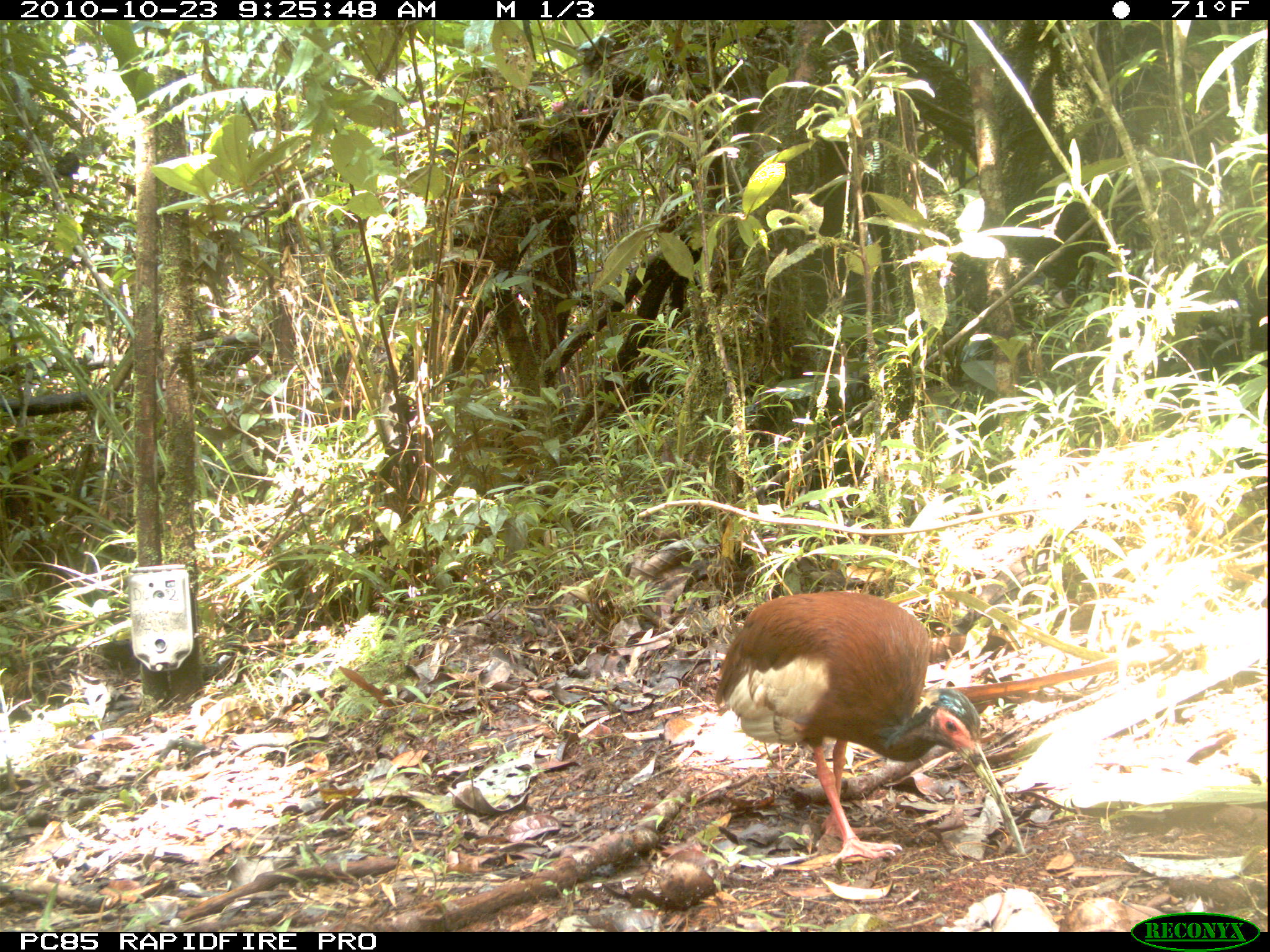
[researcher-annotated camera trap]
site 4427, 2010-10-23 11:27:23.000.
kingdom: Animalia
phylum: Chordata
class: Aves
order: Pelecaniformes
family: Threskiornithidae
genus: Lophotibis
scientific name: Lophotibis cristata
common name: madagascan ibis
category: lophotibis cristataa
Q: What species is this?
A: Lophotibis cristataa (madagascan ibis) (Lophotibis cristata).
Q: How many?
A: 1.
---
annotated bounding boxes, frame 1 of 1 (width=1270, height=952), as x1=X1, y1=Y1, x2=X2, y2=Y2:
lophotibis cristataa: x1=713, y1=591, x2=1025, y2=867